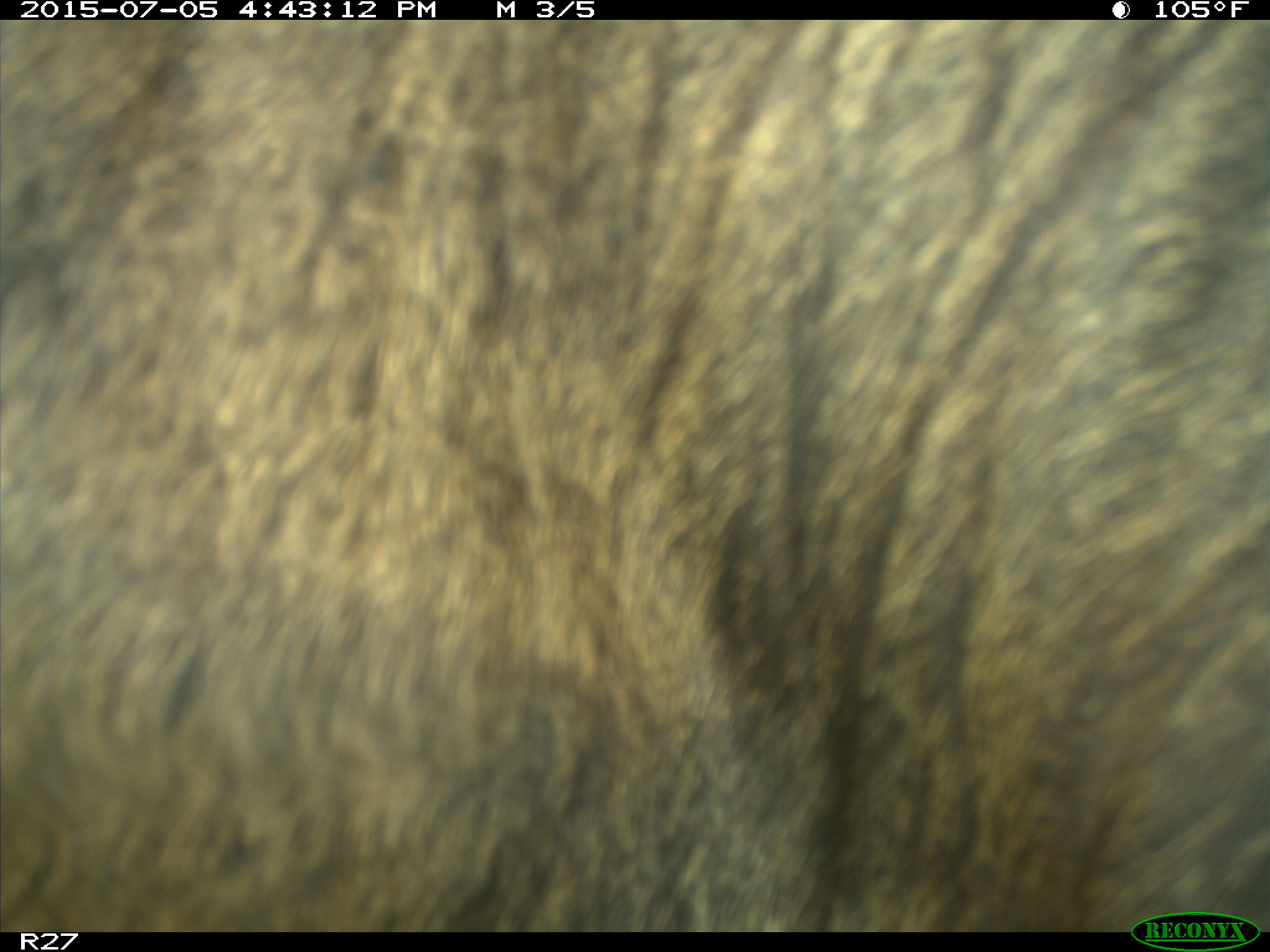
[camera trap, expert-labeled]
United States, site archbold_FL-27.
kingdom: Animalia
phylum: Chordata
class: Mammalia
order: Artiodactyla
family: Bovidae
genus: Bos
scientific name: Bos taurus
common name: domestic cow